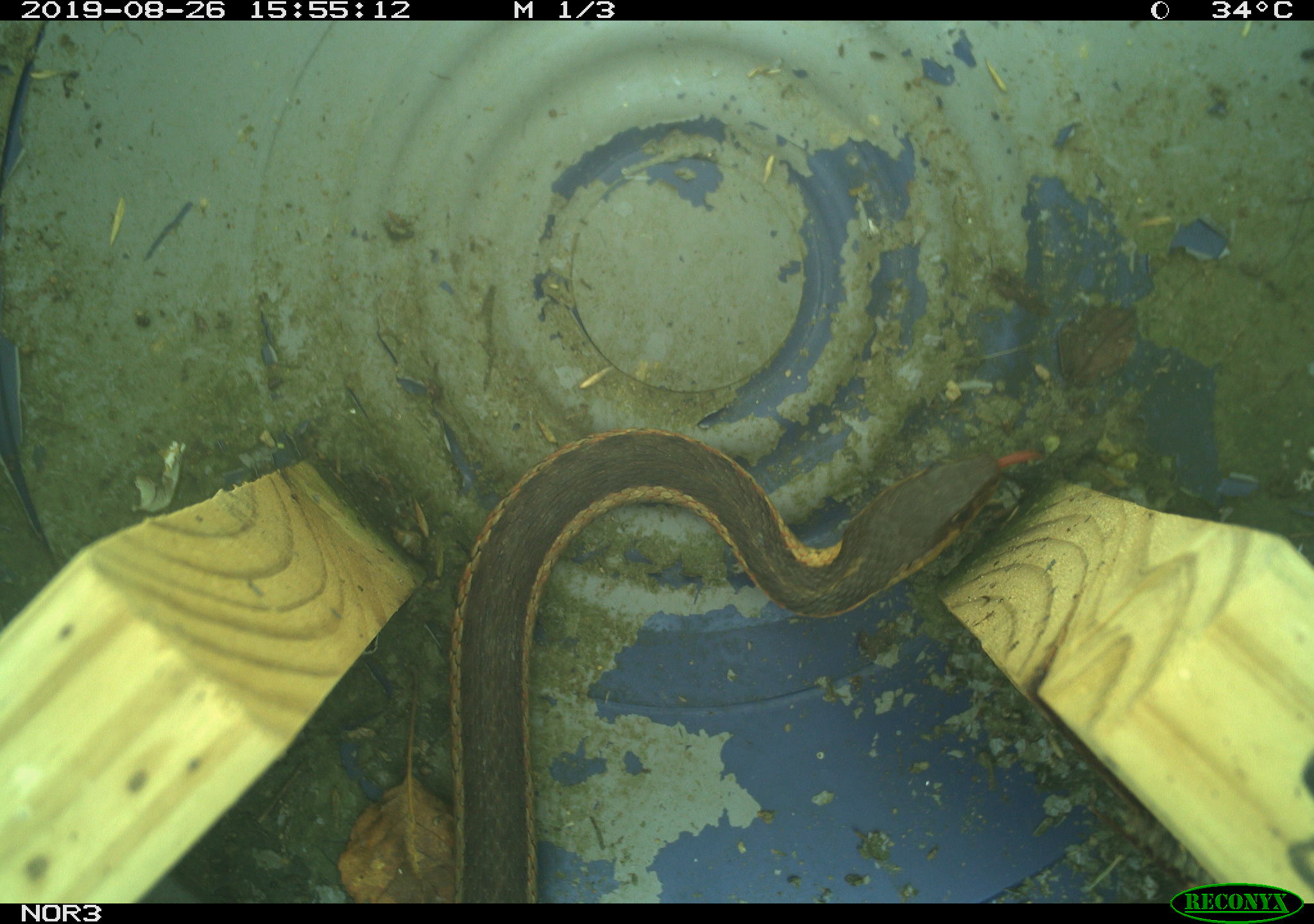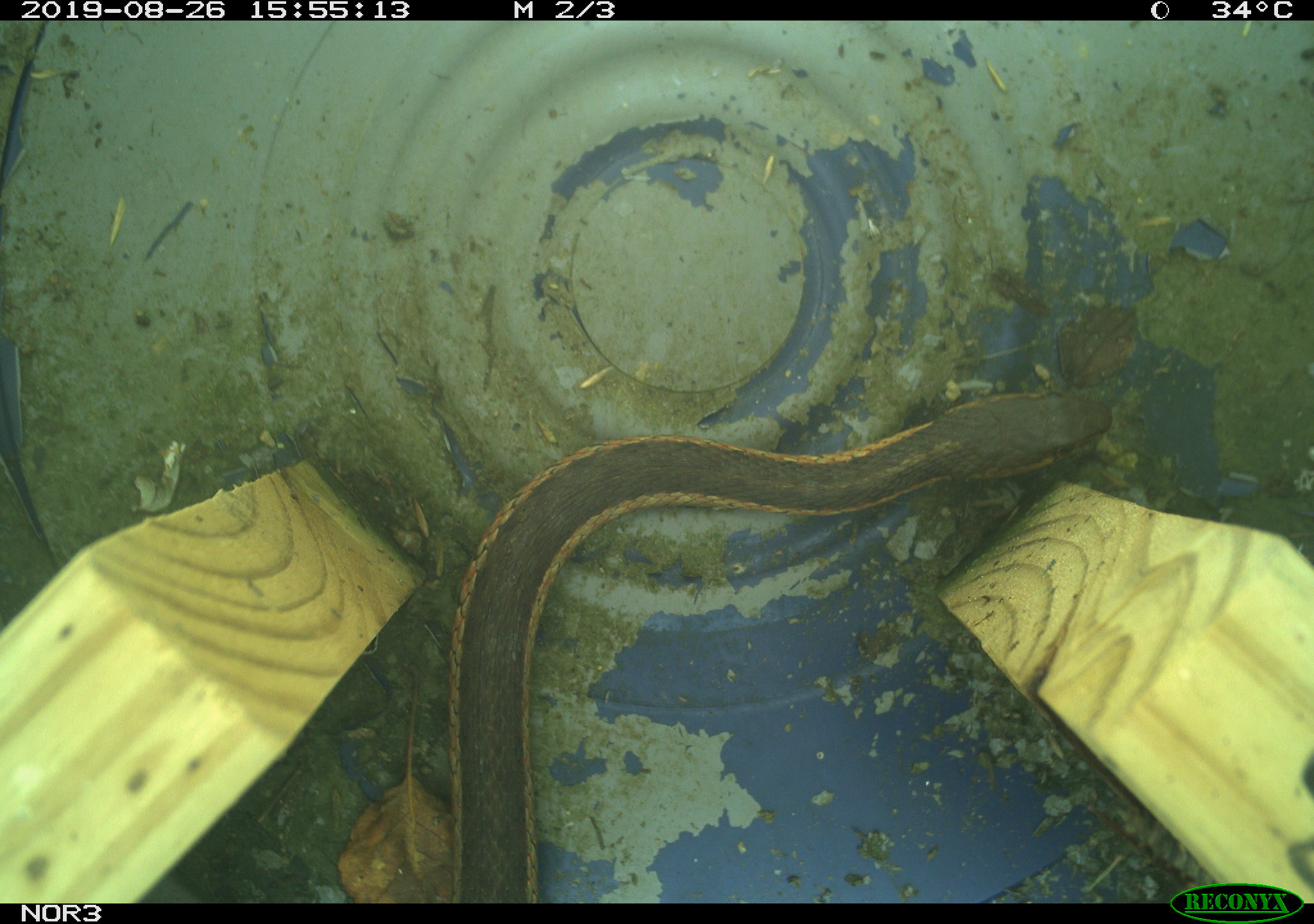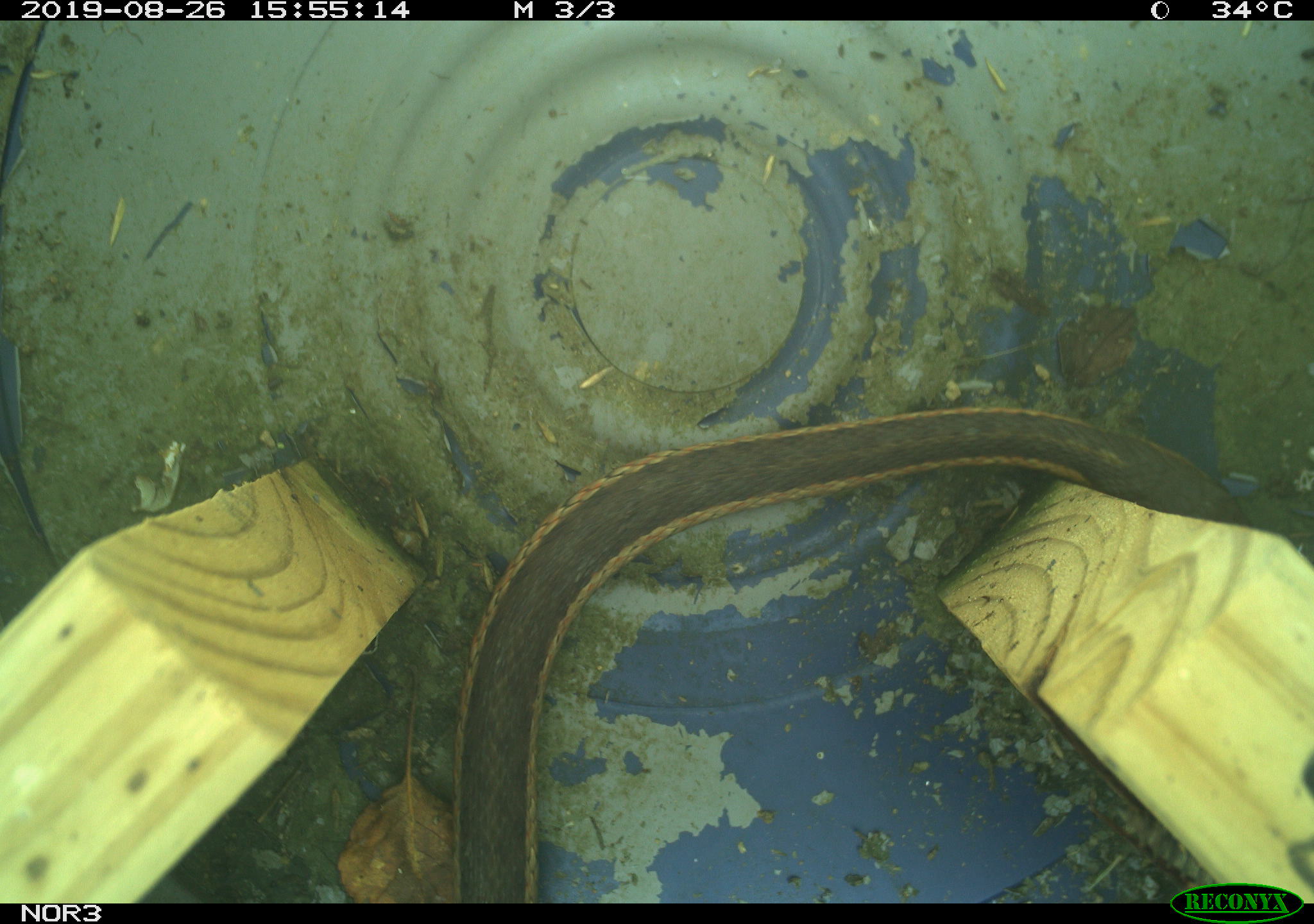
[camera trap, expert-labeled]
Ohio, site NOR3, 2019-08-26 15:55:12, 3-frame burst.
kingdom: Animalia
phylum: Chordata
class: Reptilia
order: Squamata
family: Colubridae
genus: Thamnophis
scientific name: Thamnophis sirtalis sirtalis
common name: eastern gartersnake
Eastern gartersnake (Thamnophis sirtalis sirtalis).